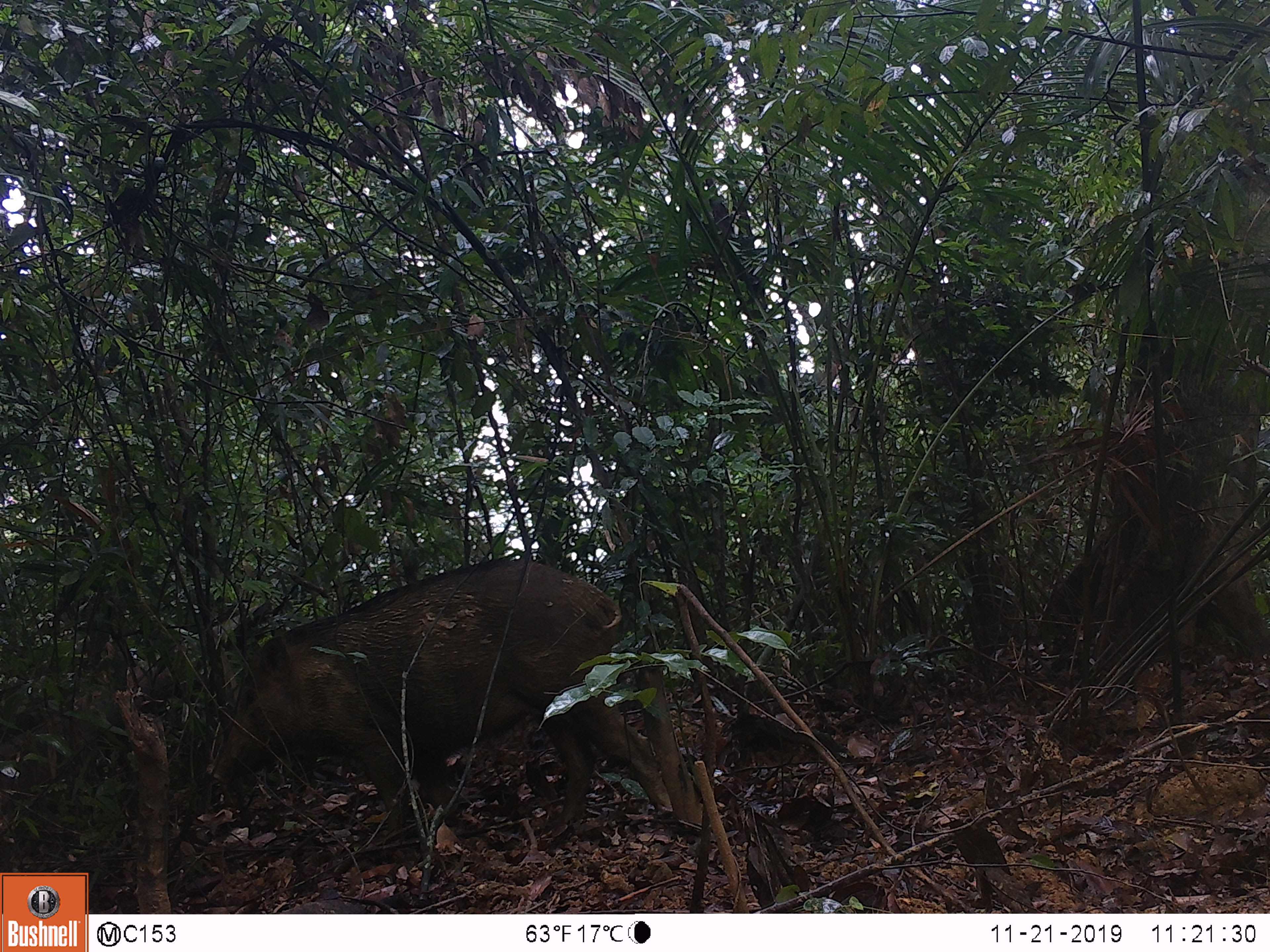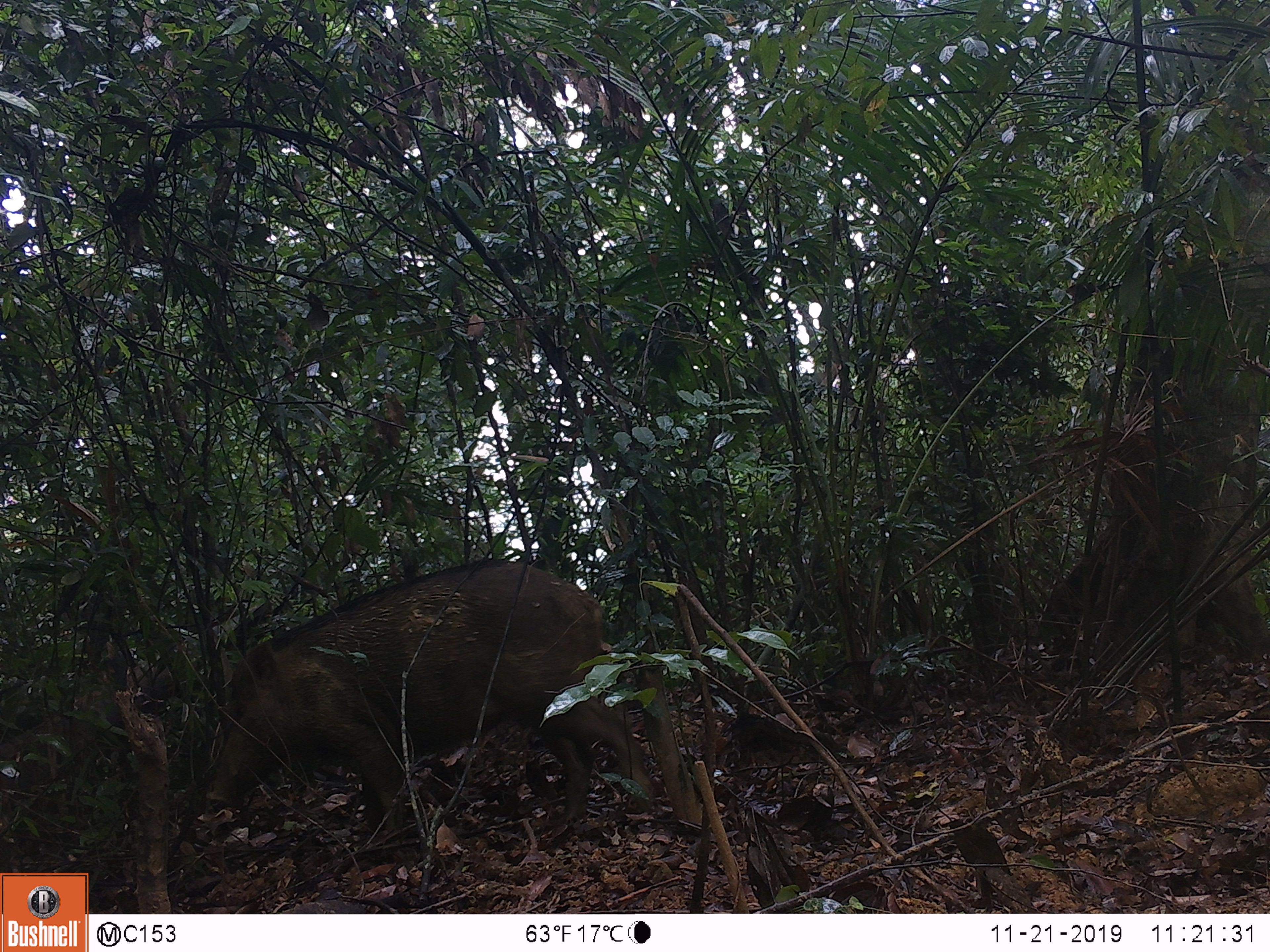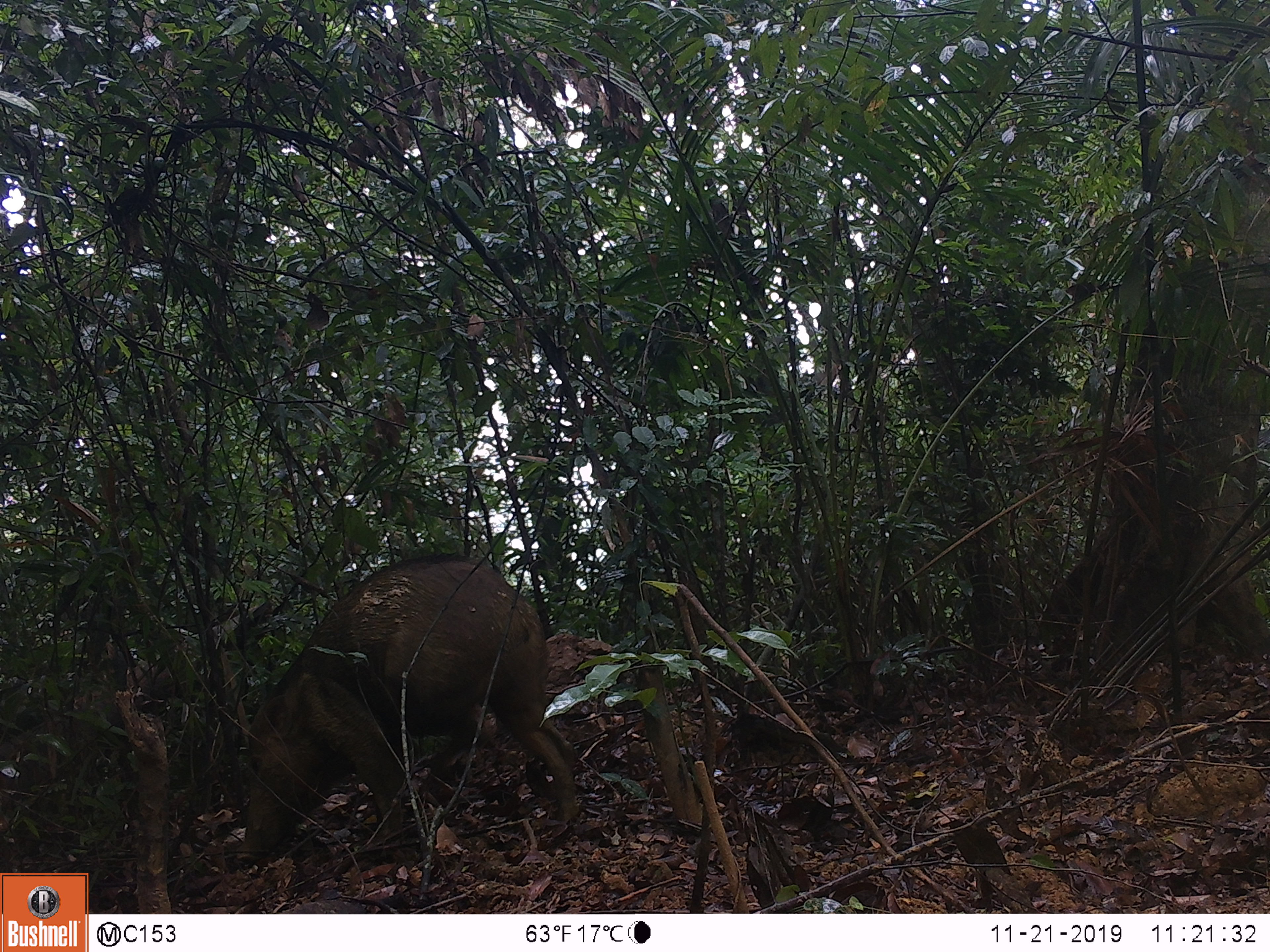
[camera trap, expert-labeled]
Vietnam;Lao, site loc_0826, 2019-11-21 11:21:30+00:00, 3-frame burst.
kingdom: Animalia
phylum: Chordata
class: Mammalia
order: Artiodactyla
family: Suidae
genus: Sus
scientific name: Sus scrofa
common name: eurasian wild pig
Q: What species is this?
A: Eurasian wild pig (Sus scrofa).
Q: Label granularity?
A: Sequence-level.